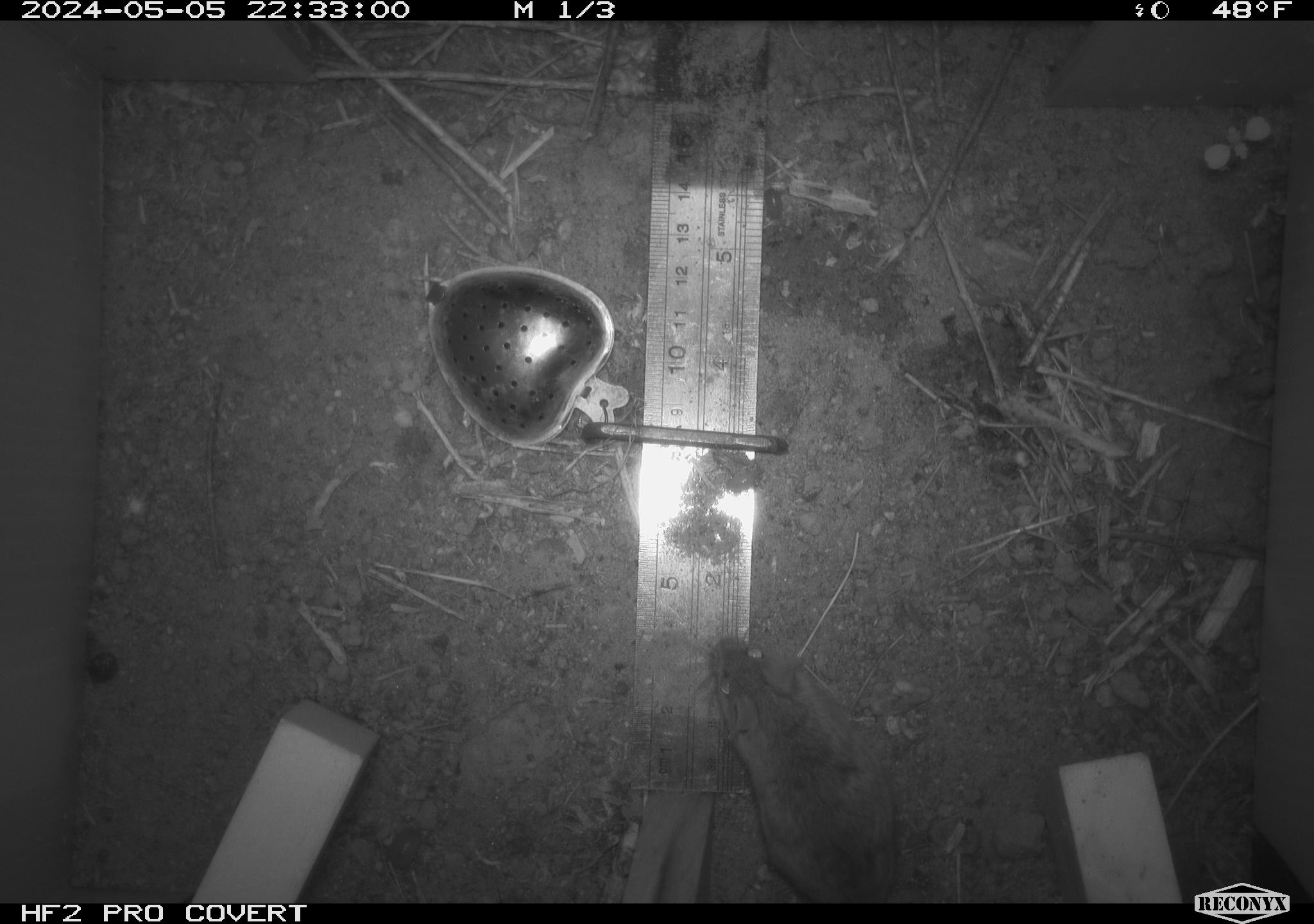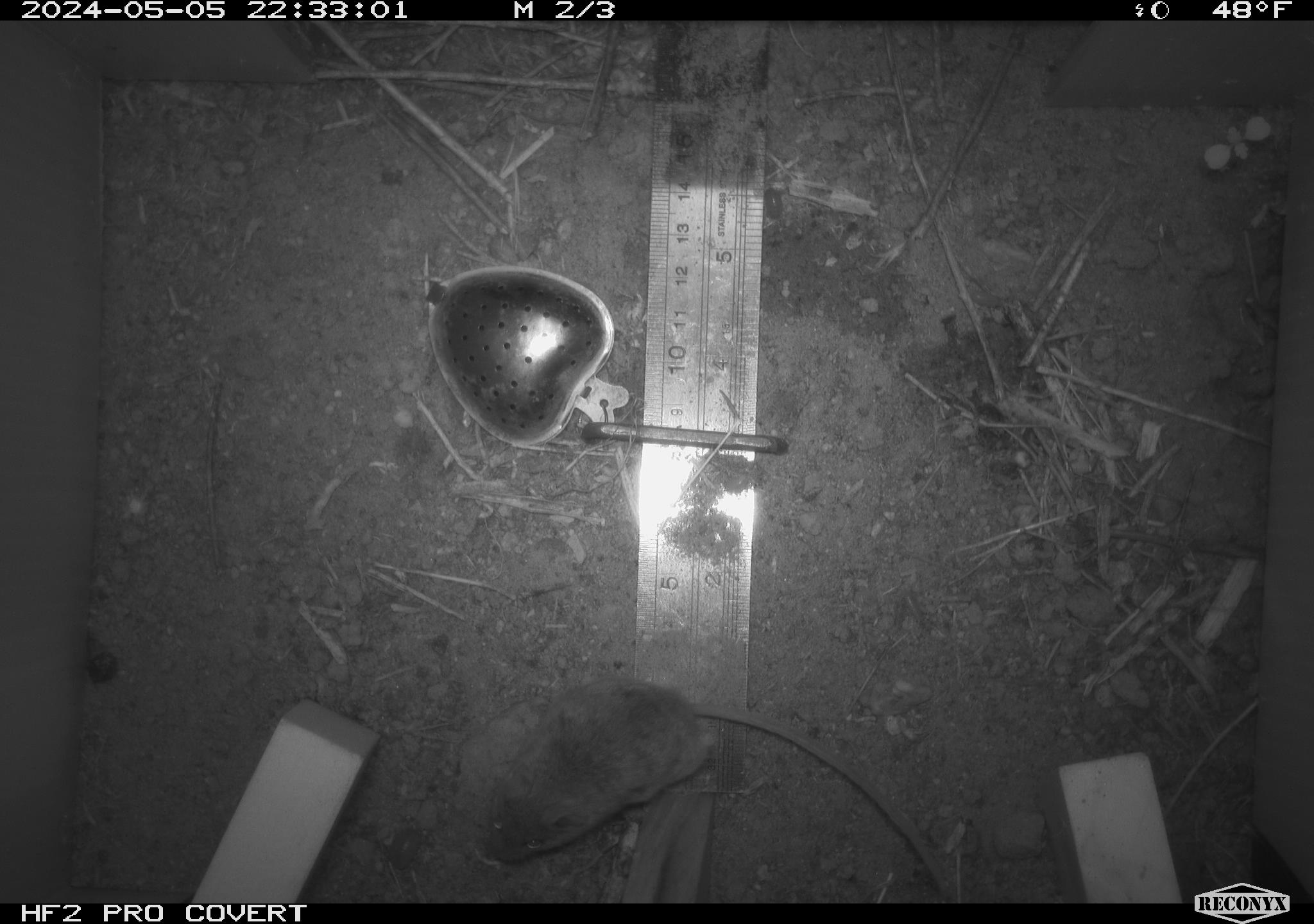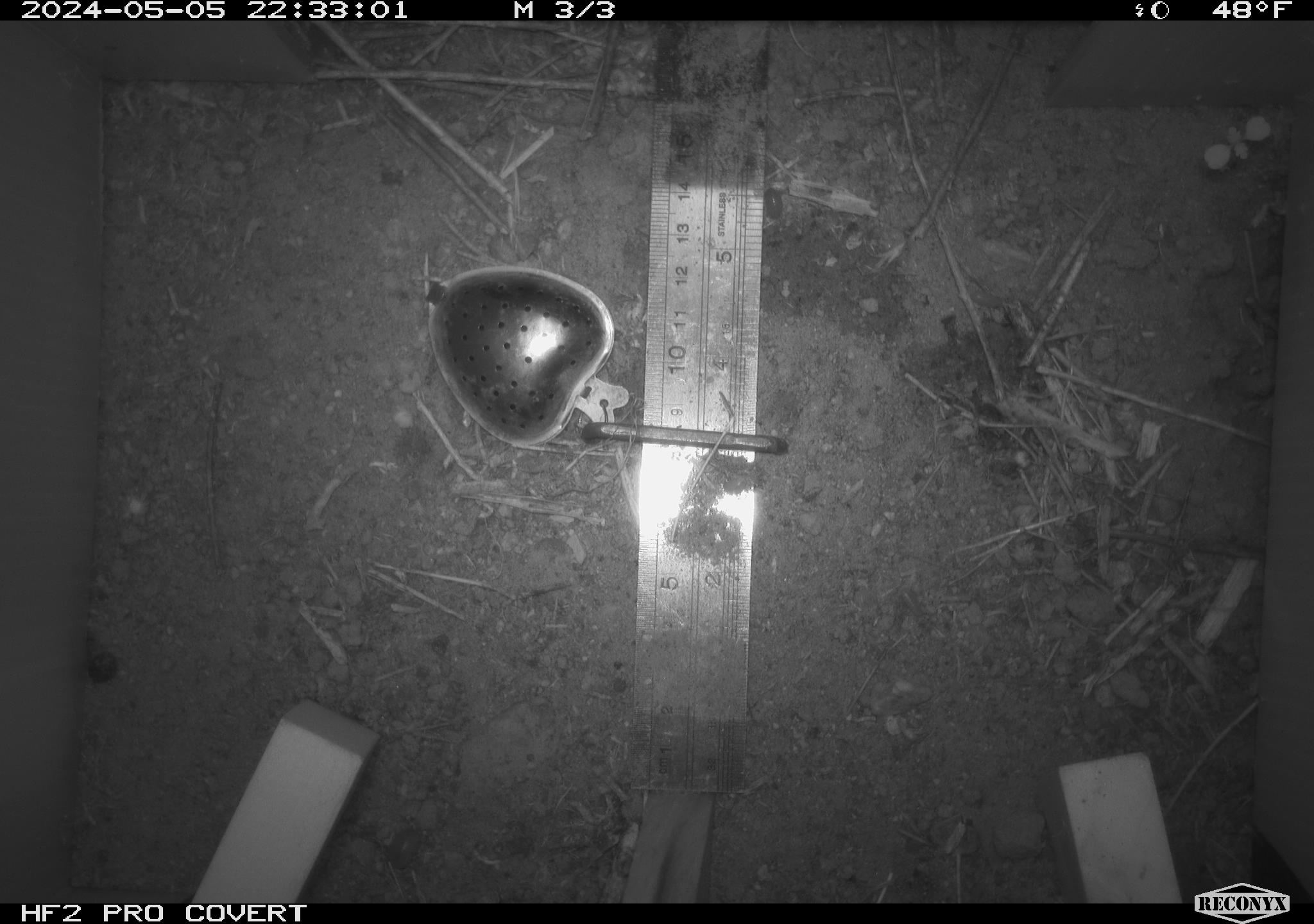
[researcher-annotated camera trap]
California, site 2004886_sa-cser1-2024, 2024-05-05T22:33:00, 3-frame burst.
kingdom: Animalia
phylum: Chordata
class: Mammalia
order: Rodentia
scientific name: Rodentia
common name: rodent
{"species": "rodent (Rodentia)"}